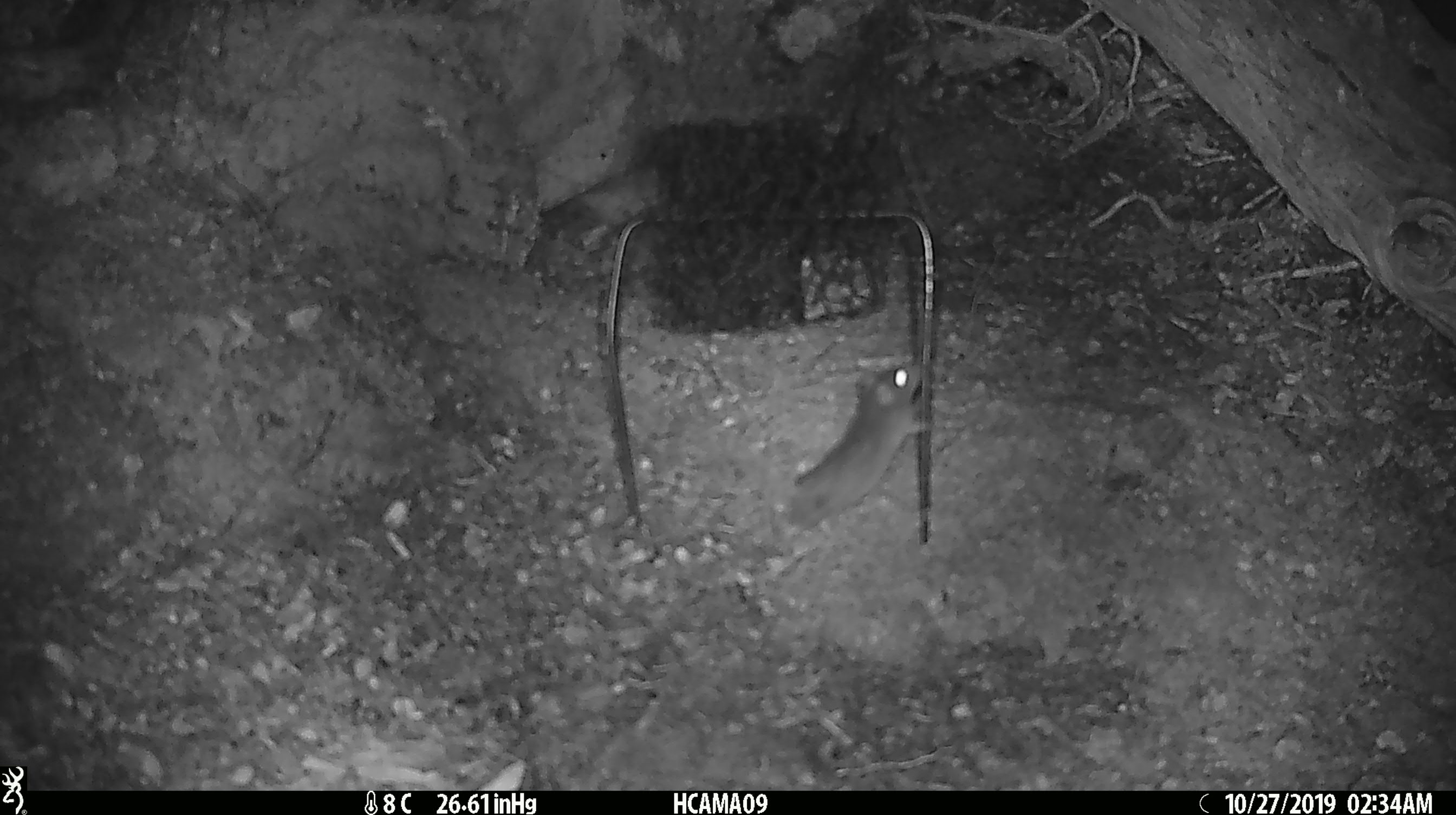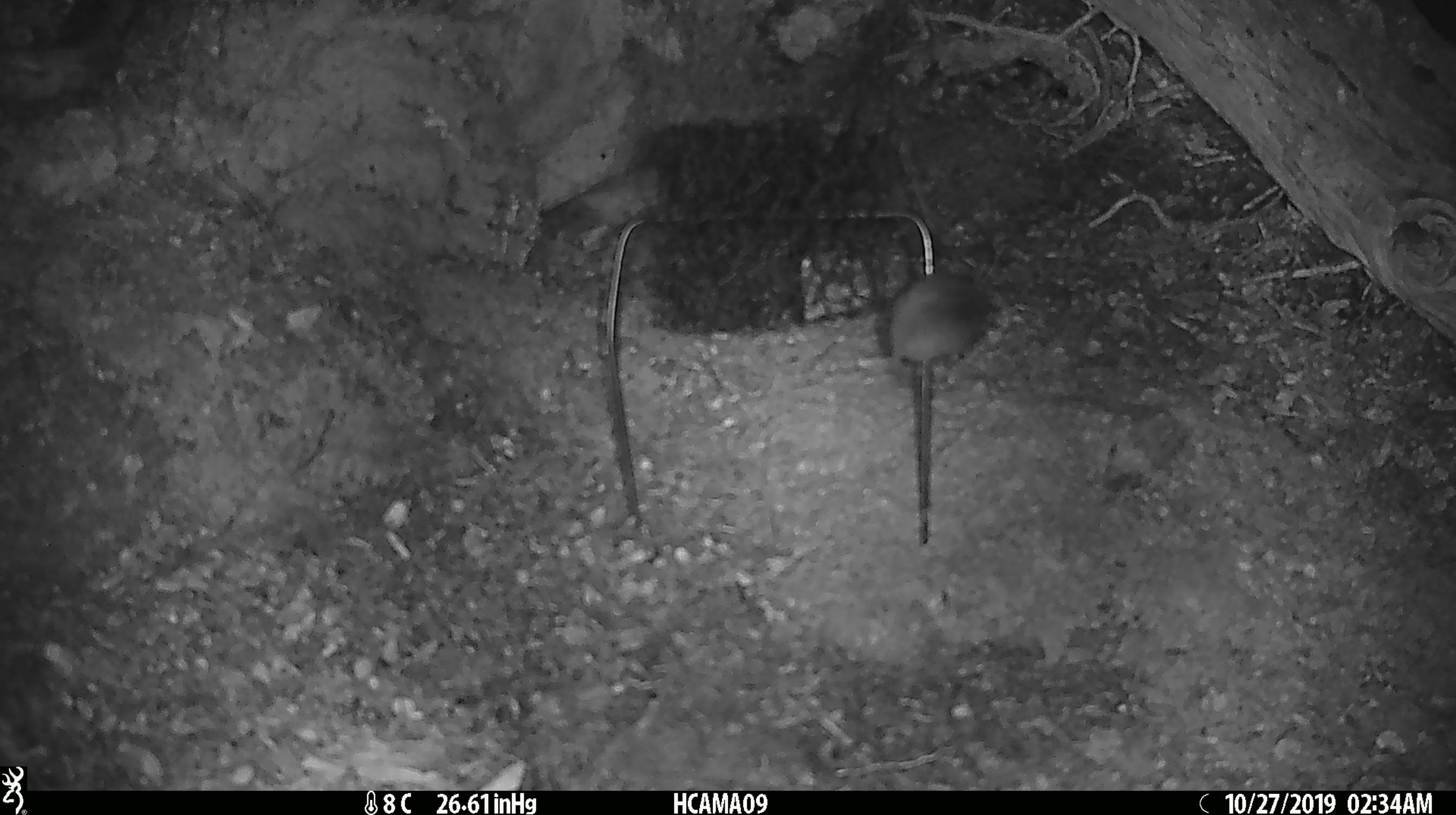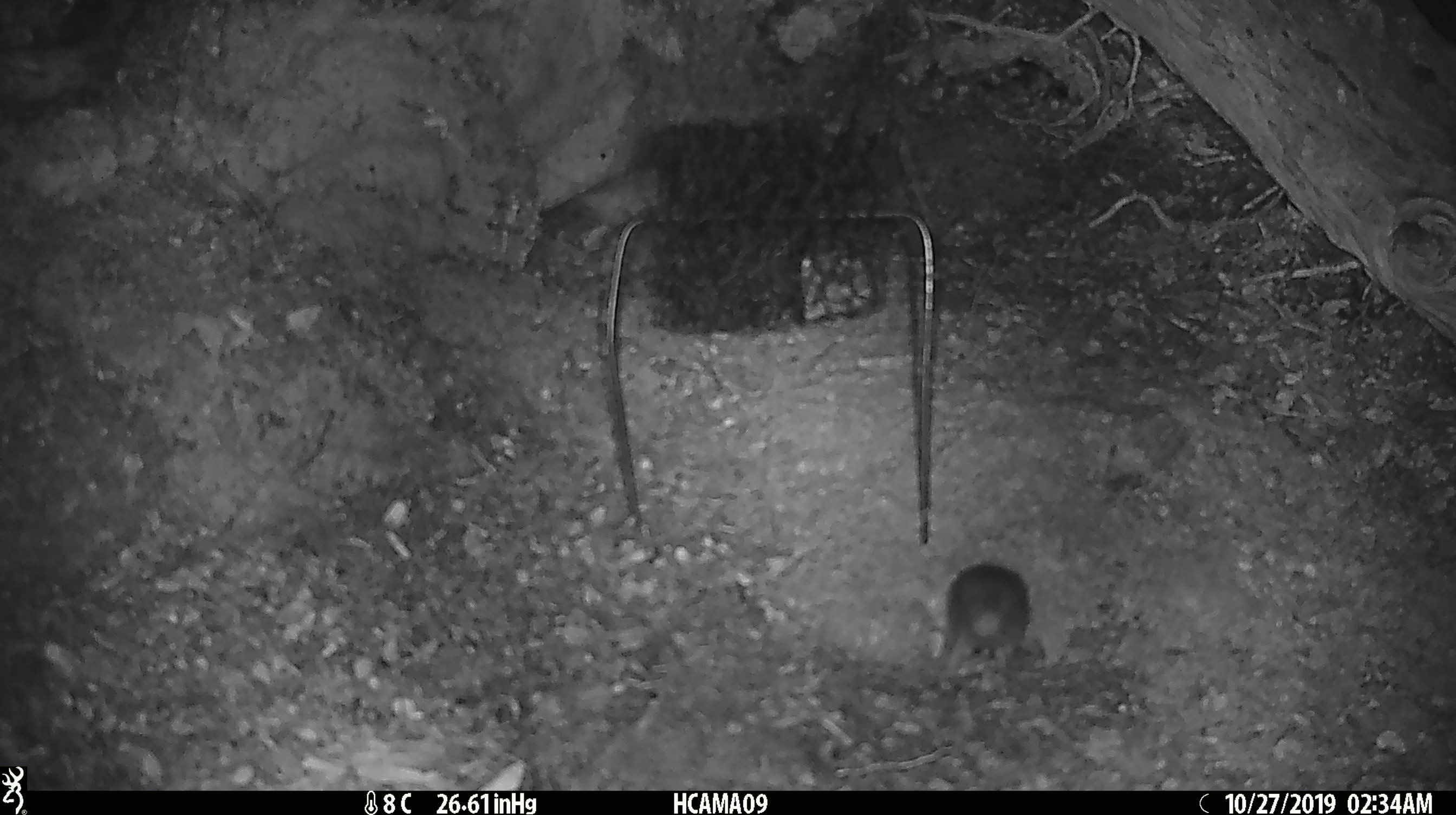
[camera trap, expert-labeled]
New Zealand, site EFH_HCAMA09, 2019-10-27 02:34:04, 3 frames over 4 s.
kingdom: Animalia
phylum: Chordata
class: Mammalia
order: Rodentia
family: Muridae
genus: Mus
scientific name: Mus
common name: mouse